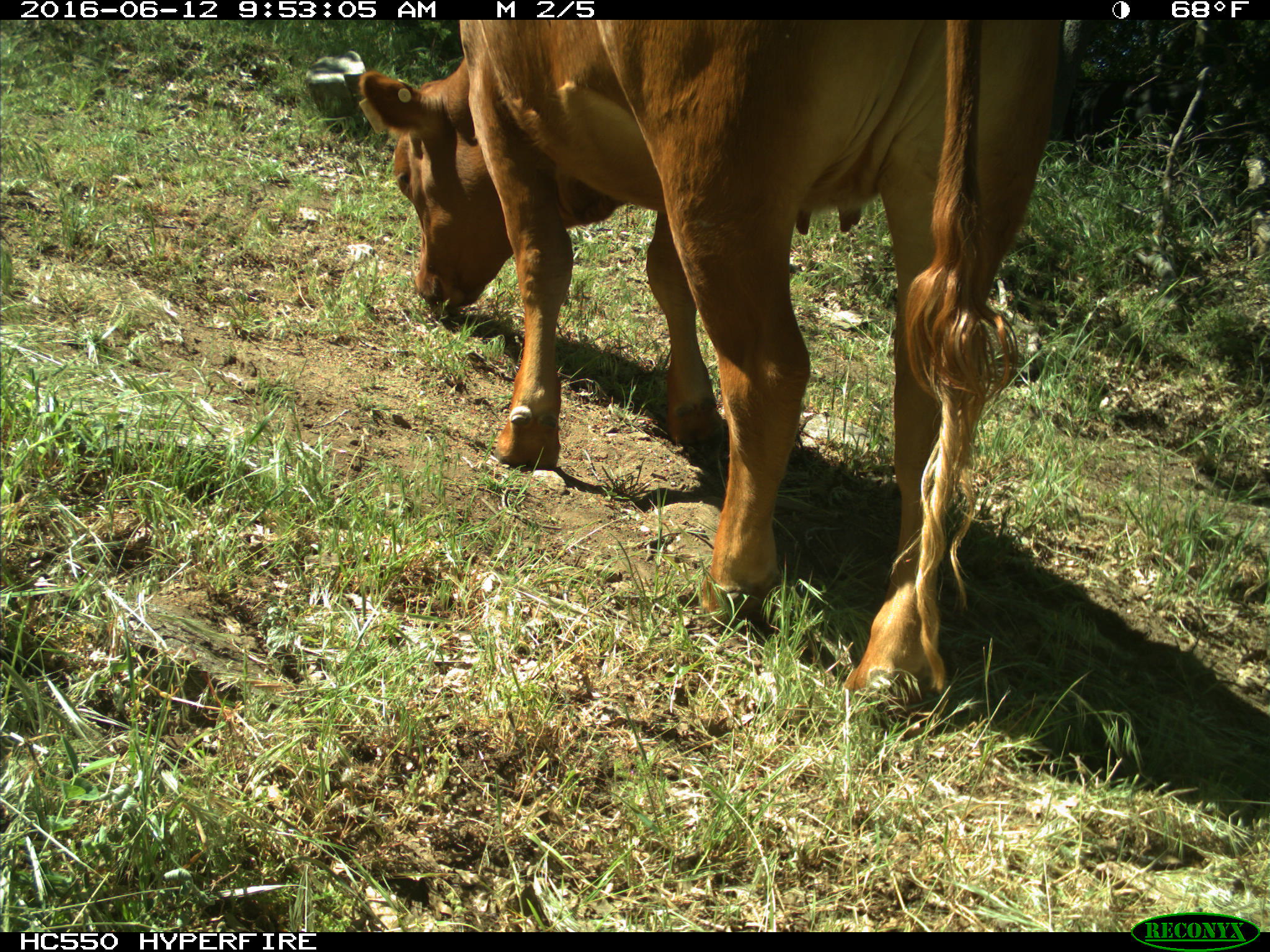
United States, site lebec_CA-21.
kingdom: Animalia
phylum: Chordata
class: Mammalia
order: Artiodactyla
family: Bovidae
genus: Bos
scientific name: Bos taurus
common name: domestic cow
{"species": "Bos taurus (domestic cow)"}